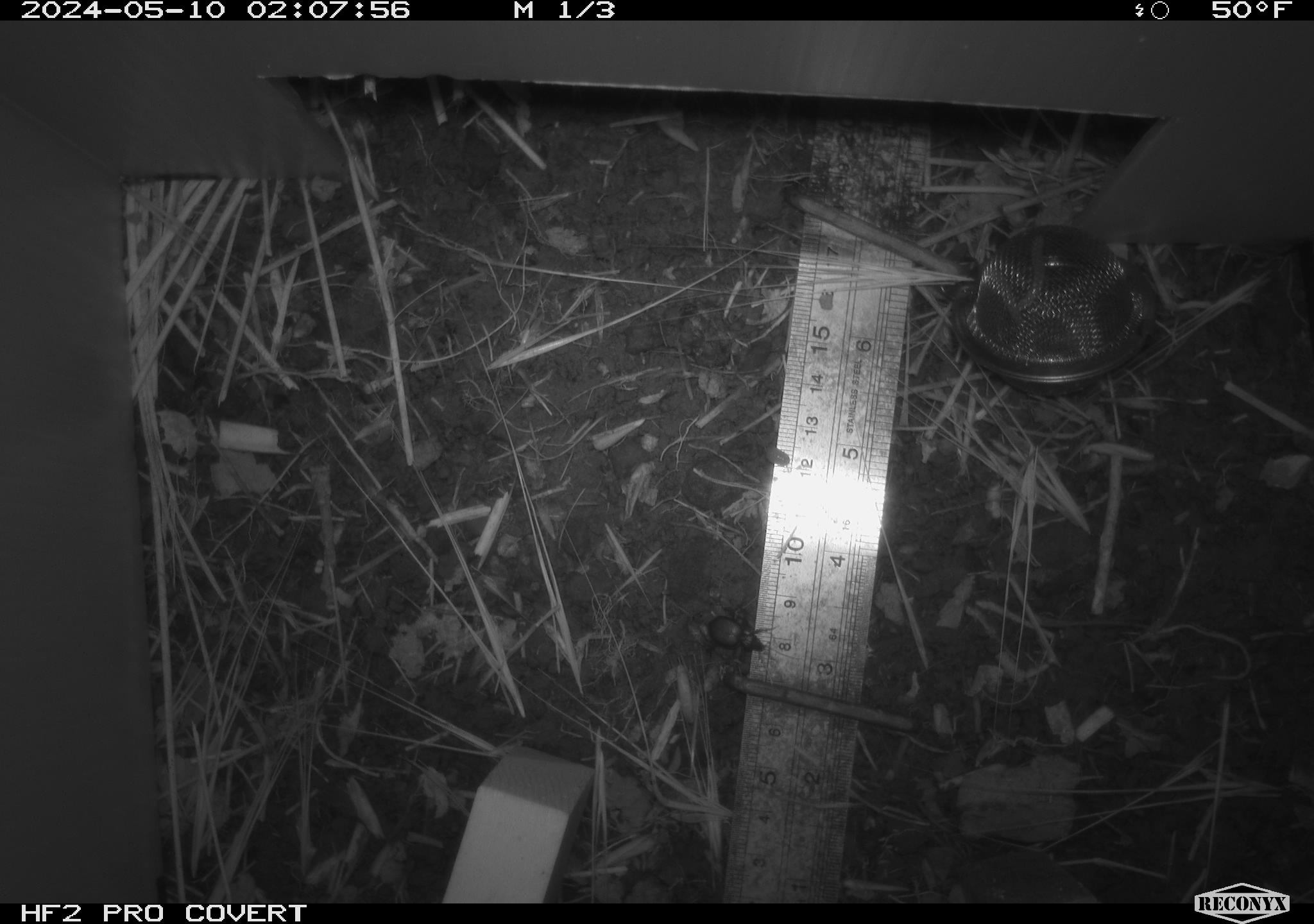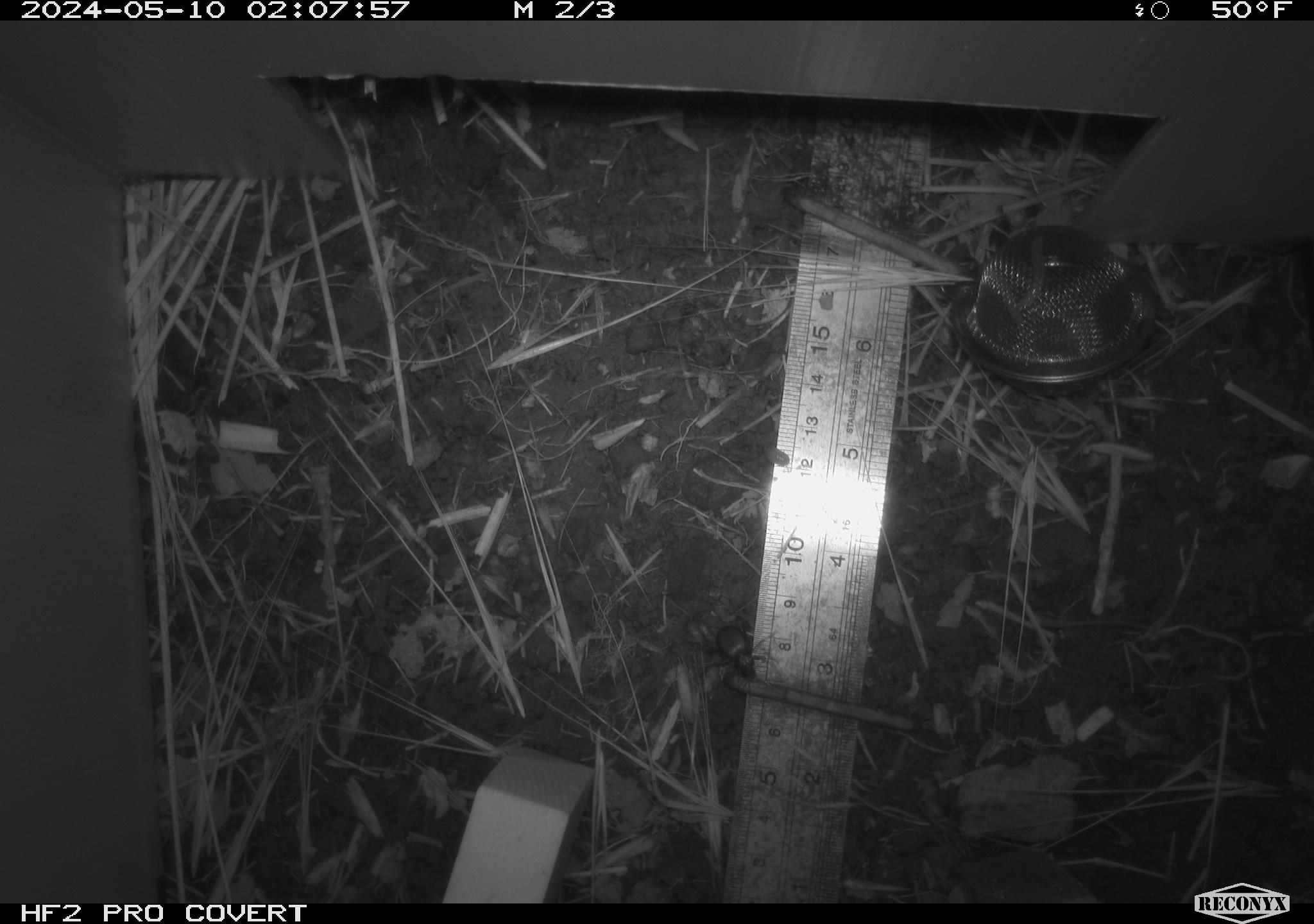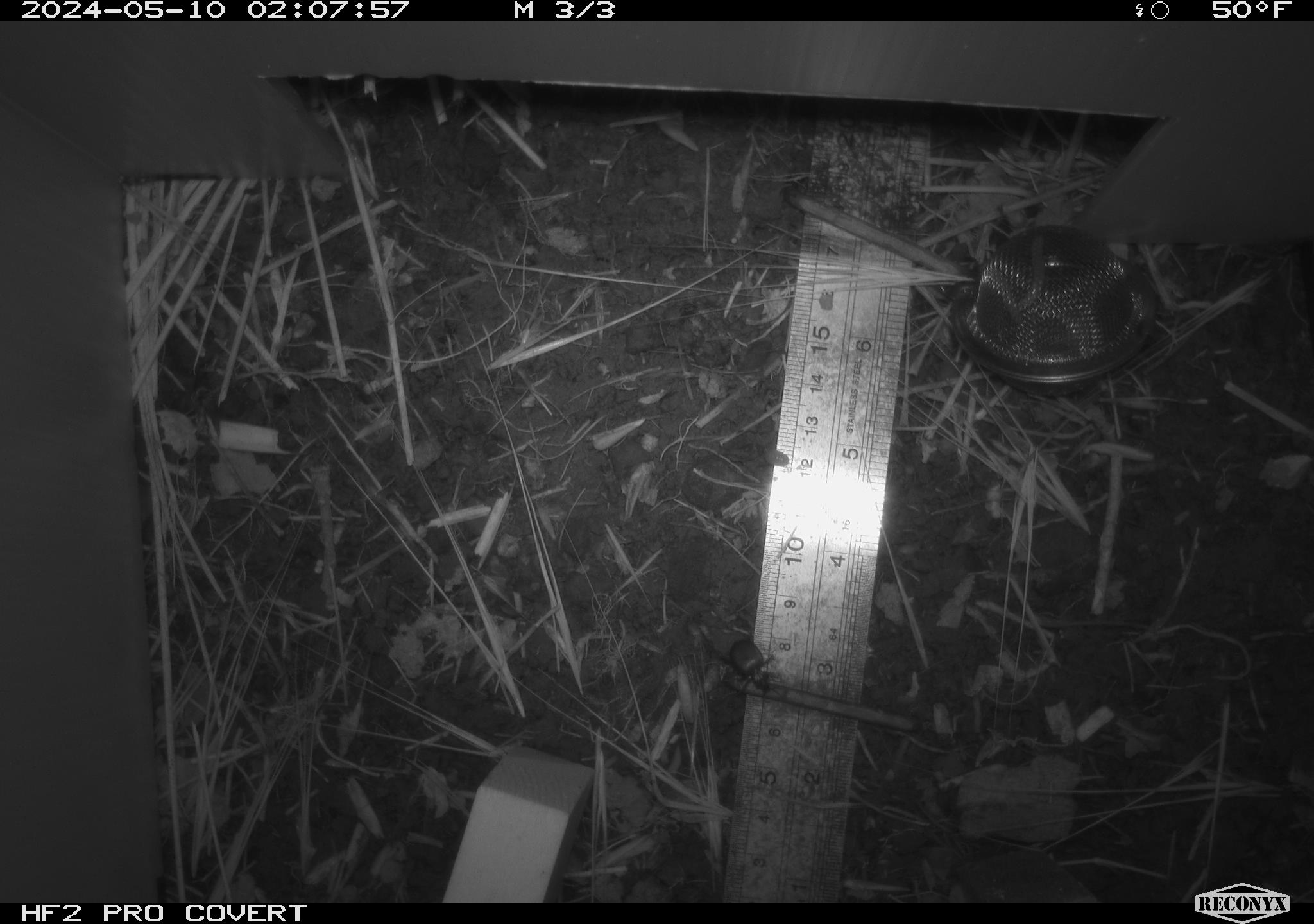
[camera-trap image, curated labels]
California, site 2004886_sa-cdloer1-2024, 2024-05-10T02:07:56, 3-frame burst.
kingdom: Animalia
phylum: Arthropoda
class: Insecta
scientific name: Insecta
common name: insect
Insect (Insecta).